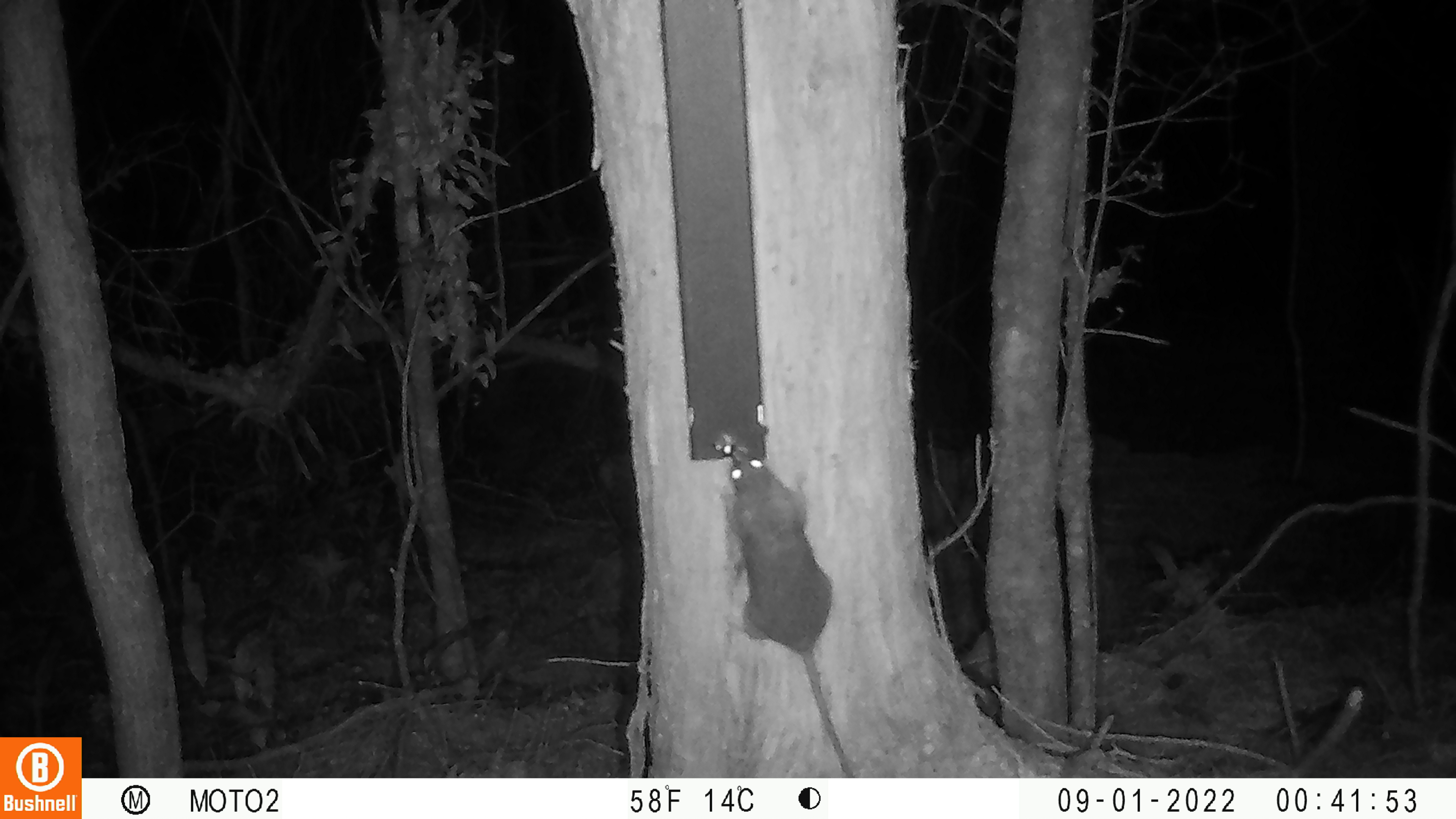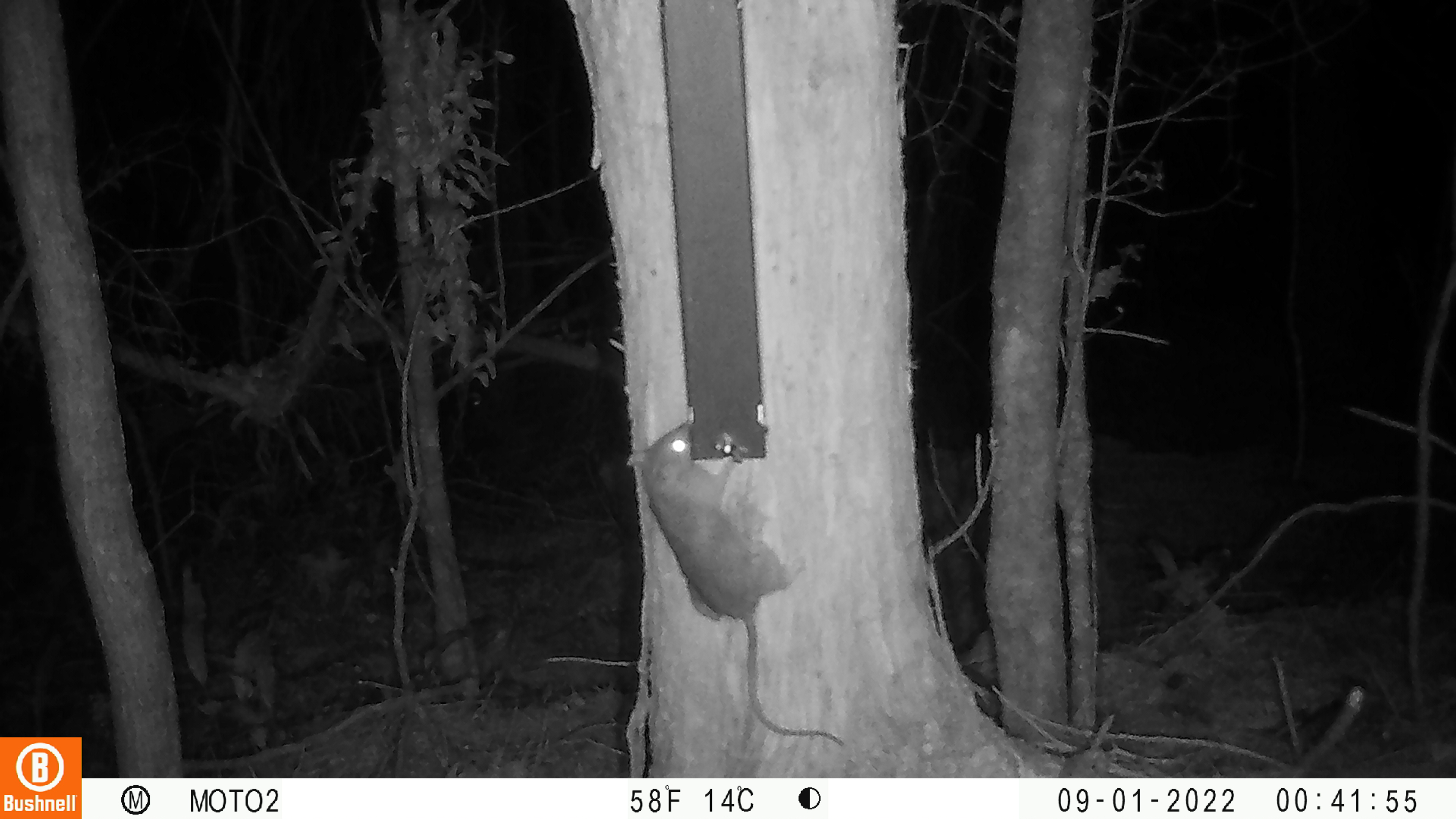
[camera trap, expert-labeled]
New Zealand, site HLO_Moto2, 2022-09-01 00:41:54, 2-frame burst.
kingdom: Animalia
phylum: Chordata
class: Mammalia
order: Rodentia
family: Muridae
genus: Rattus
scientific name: Rattus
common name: rat